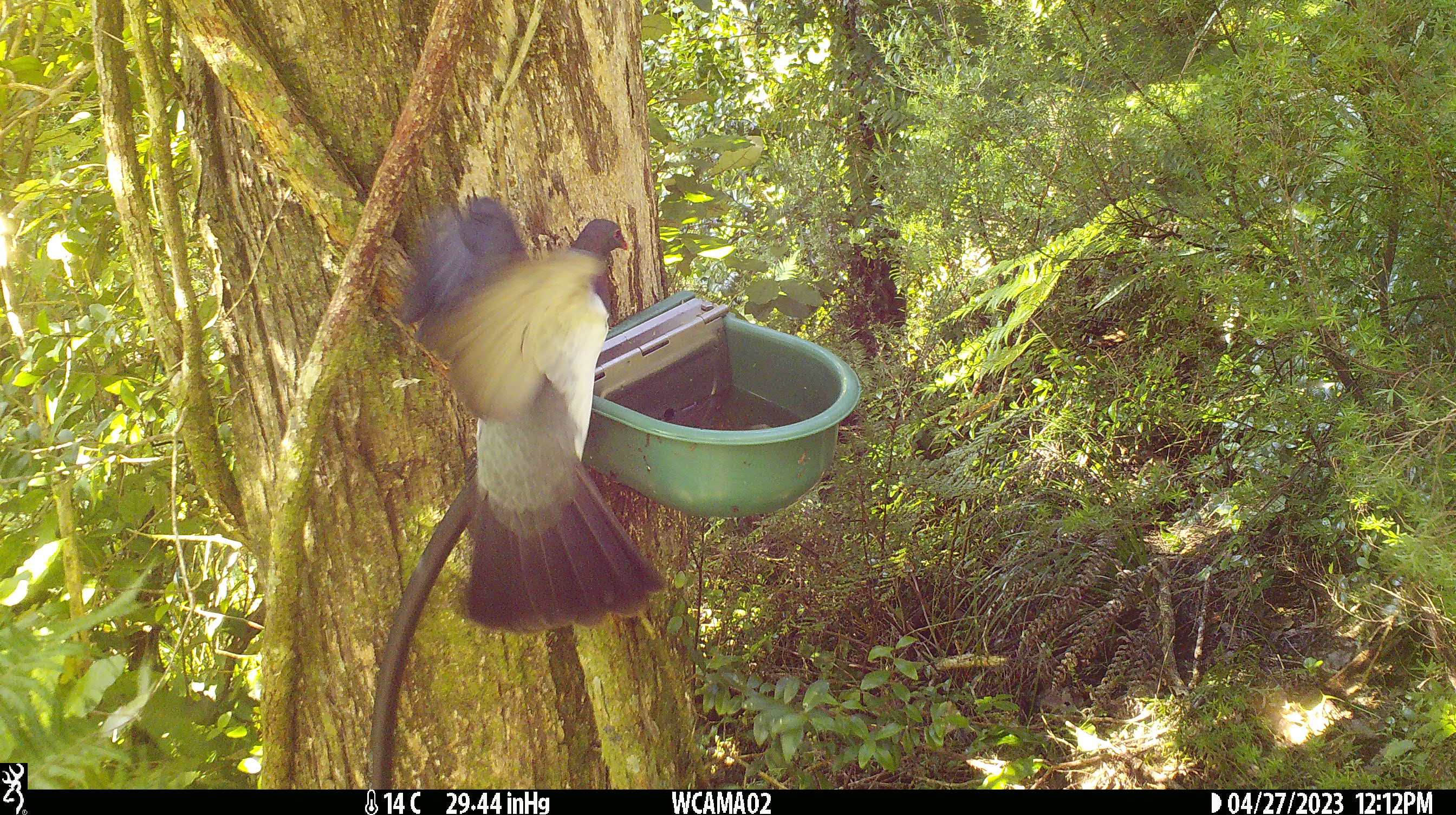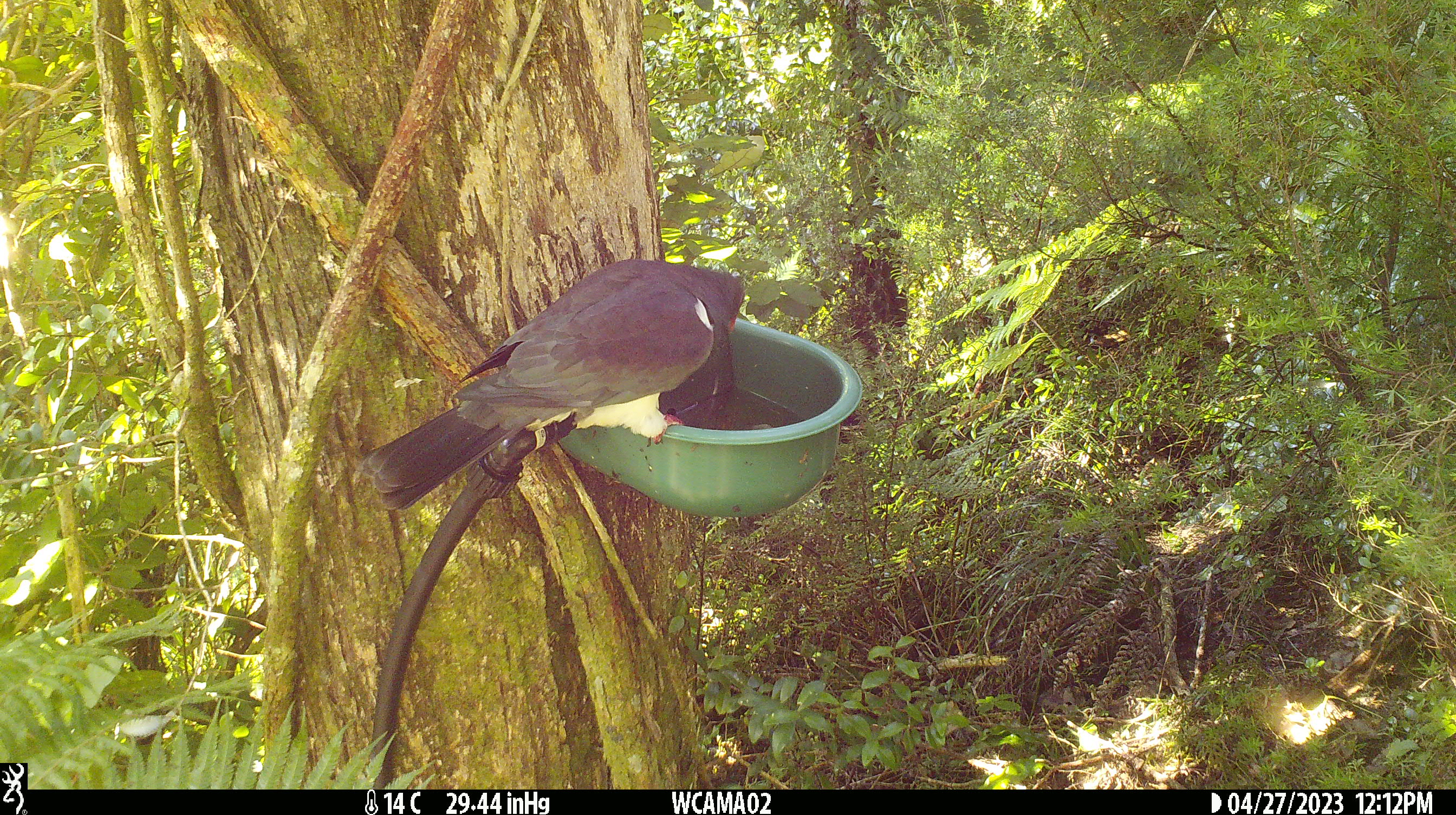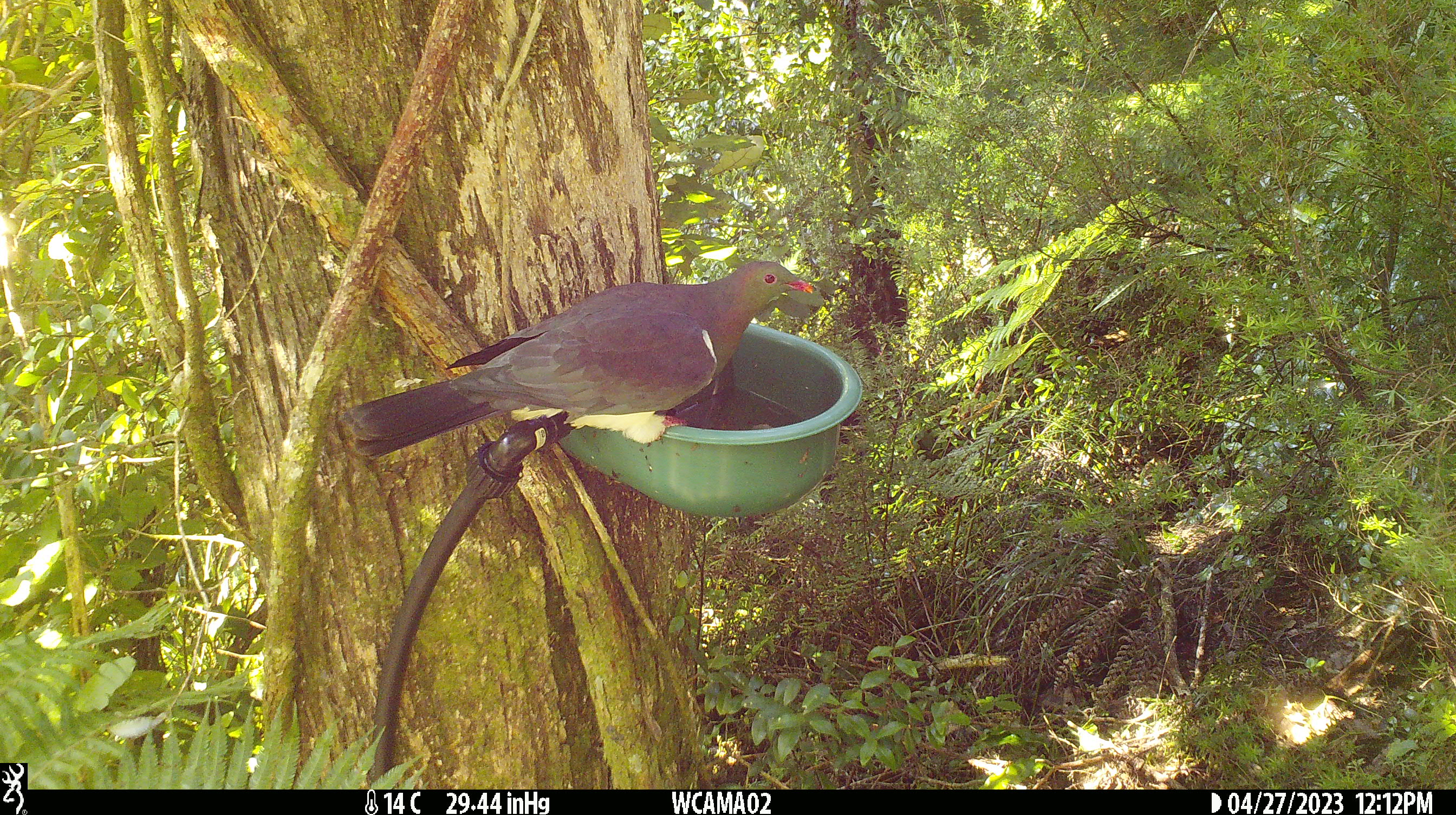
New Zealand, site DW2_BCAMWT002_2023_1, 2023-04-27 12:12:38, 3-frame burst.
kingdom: Animalia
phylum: Chordata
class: Aves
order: Columbiformes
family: Columbidae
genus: Hemiphaga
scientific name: Hemiphaga novaeseelandiae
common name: new zealand pigeon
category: kereru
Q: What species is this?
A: Kereru (new zealand pigeon) (Hemiphaga novaeseelandiae).